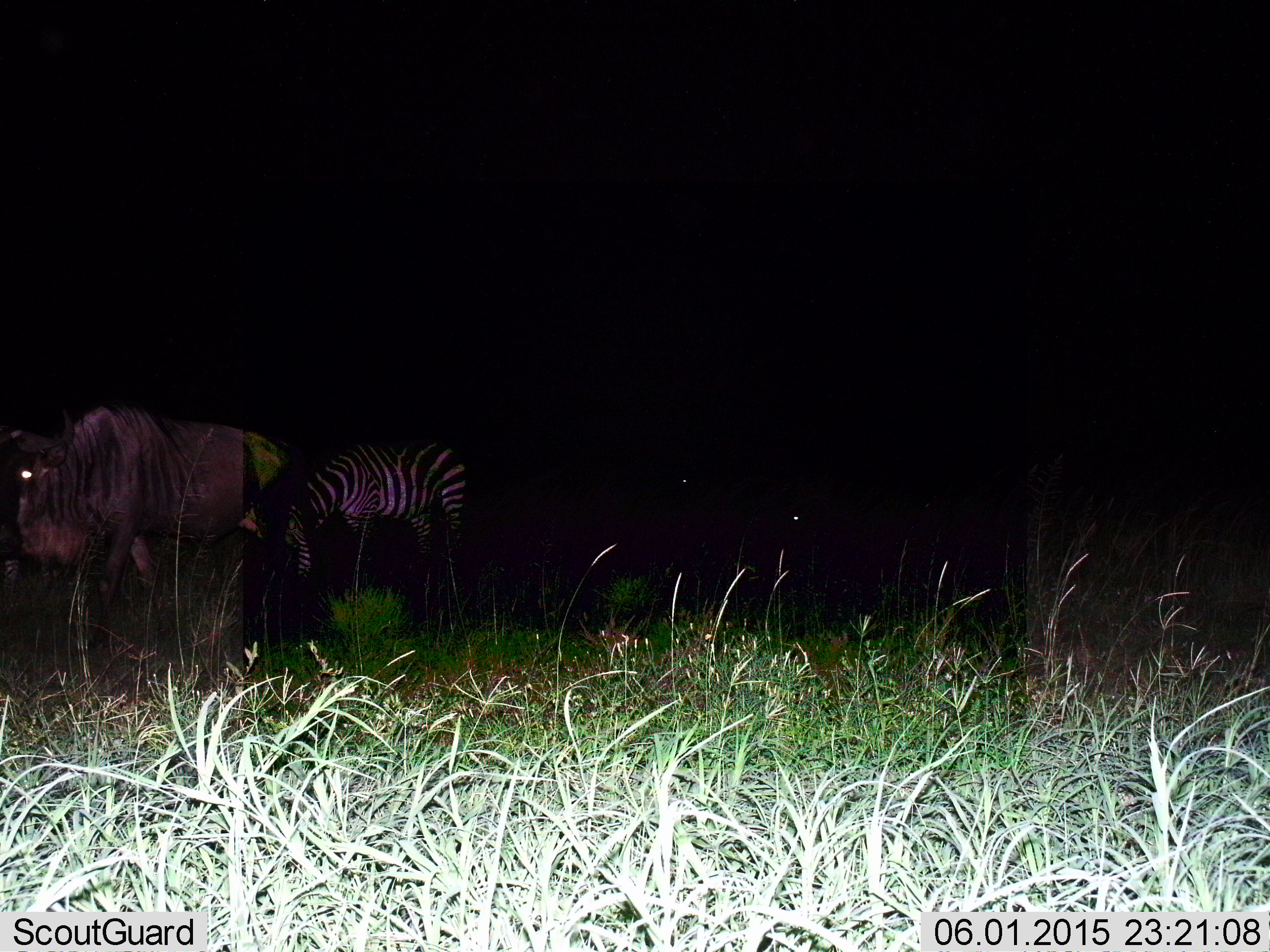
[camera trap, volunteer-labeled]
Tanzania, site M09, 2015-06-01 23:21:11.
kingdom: Animalia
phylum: Chordata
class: Mammalia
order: Artiodactyla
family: Bovidae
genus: Connochaetes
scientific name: Connochaetes taurinus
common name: blue wildebeest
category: wildebeest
Wildebeest (blue wildebeest) (Connochaetes taurinus), count 1. Behavior (volunteer vote fractions): standing 60%, resting 0%, moving 50%, interacting 0%. Young present (vote fraction): 0%. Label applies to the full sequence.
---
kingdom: Animalia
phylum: Chordata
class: Mammalia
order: Perissodactyla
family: Equidae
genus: Equus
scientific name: Equus quagga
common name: plains zebra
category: zebra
Zebra (plains zebra) (Equus quagga), count 1. Behavior (volunteer vote fractions): standing 64%, resting 0%, moving 9%, interacting 0%. Young present (vote fraction): 0%. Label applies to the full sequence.